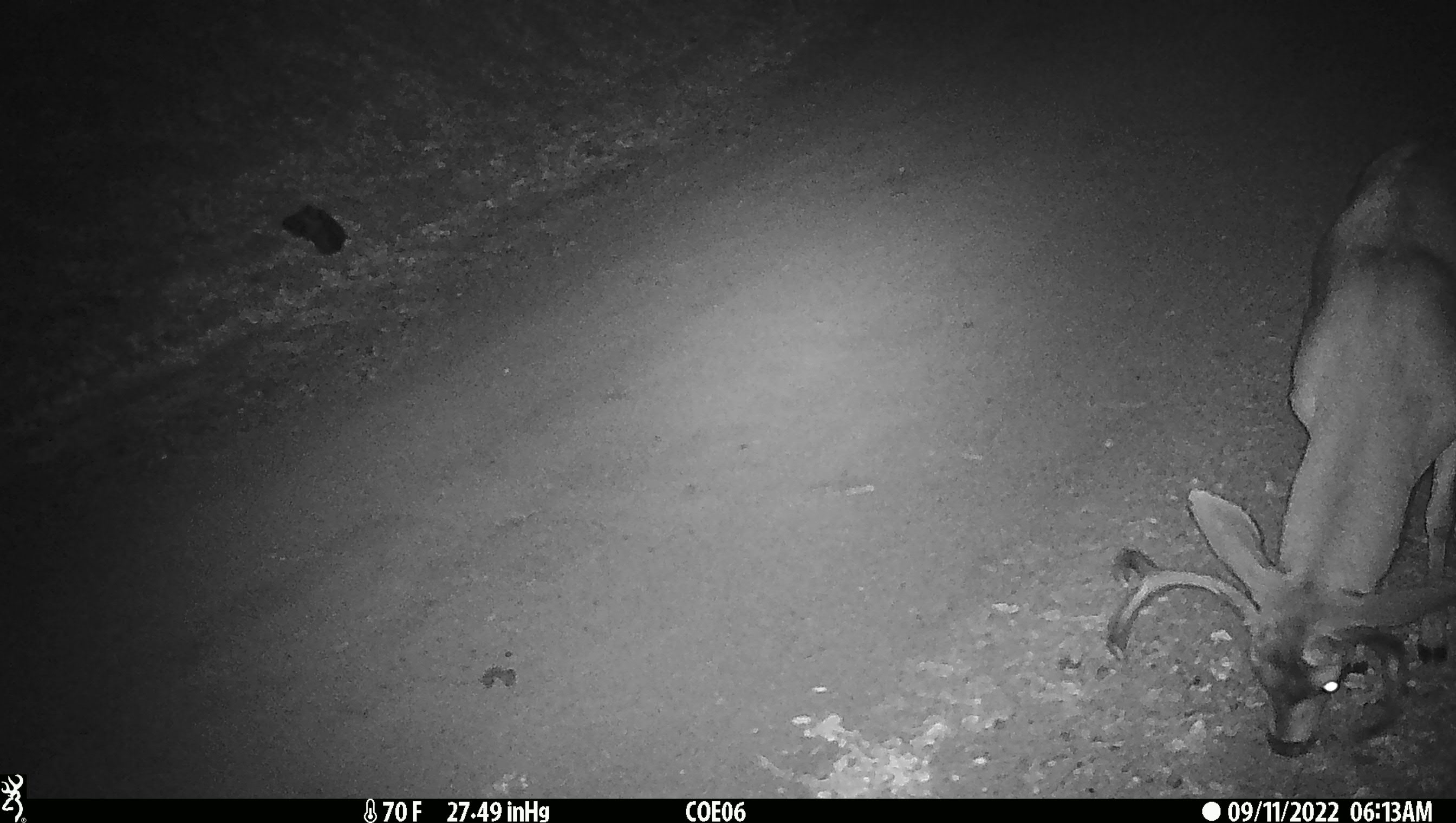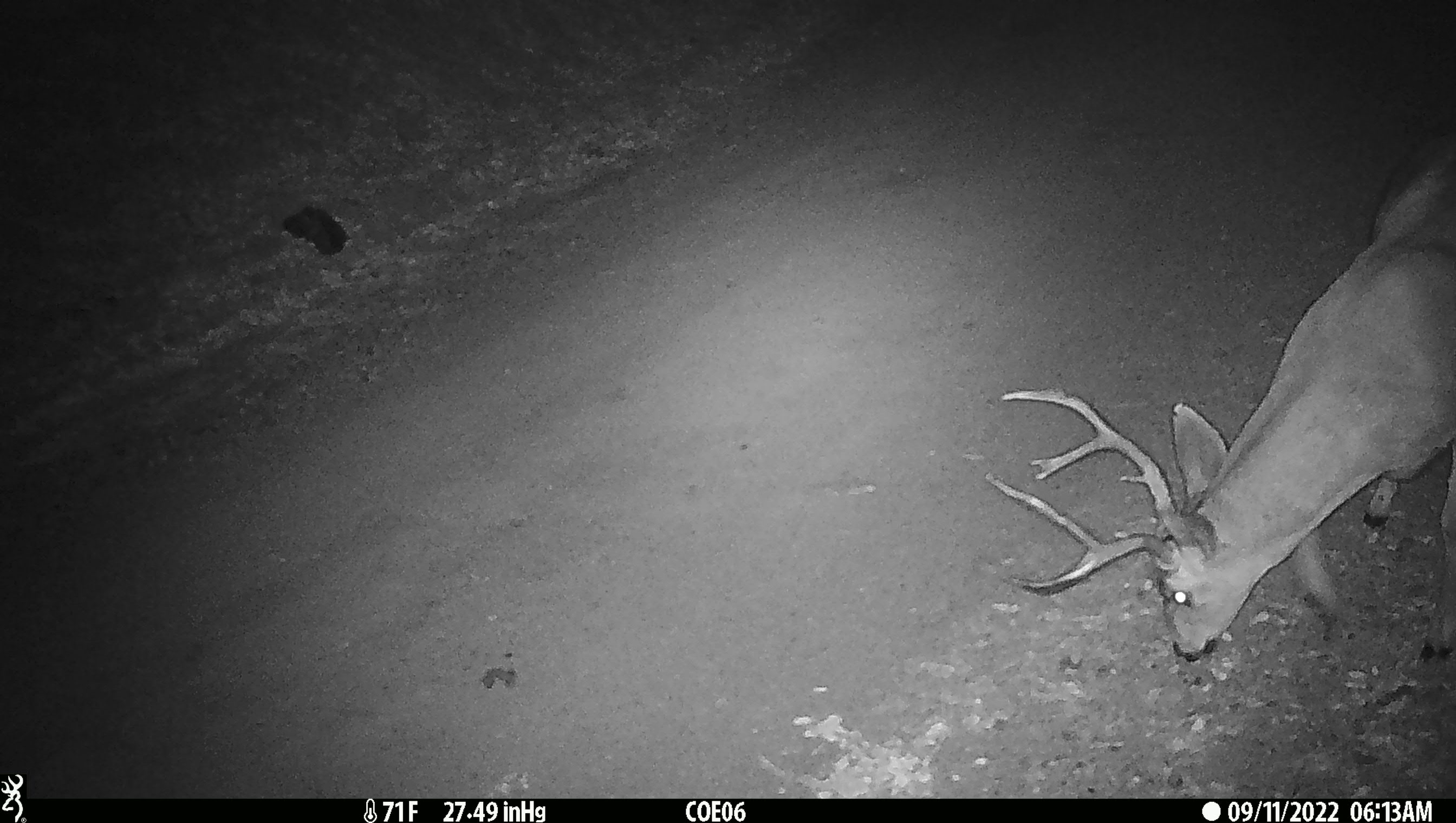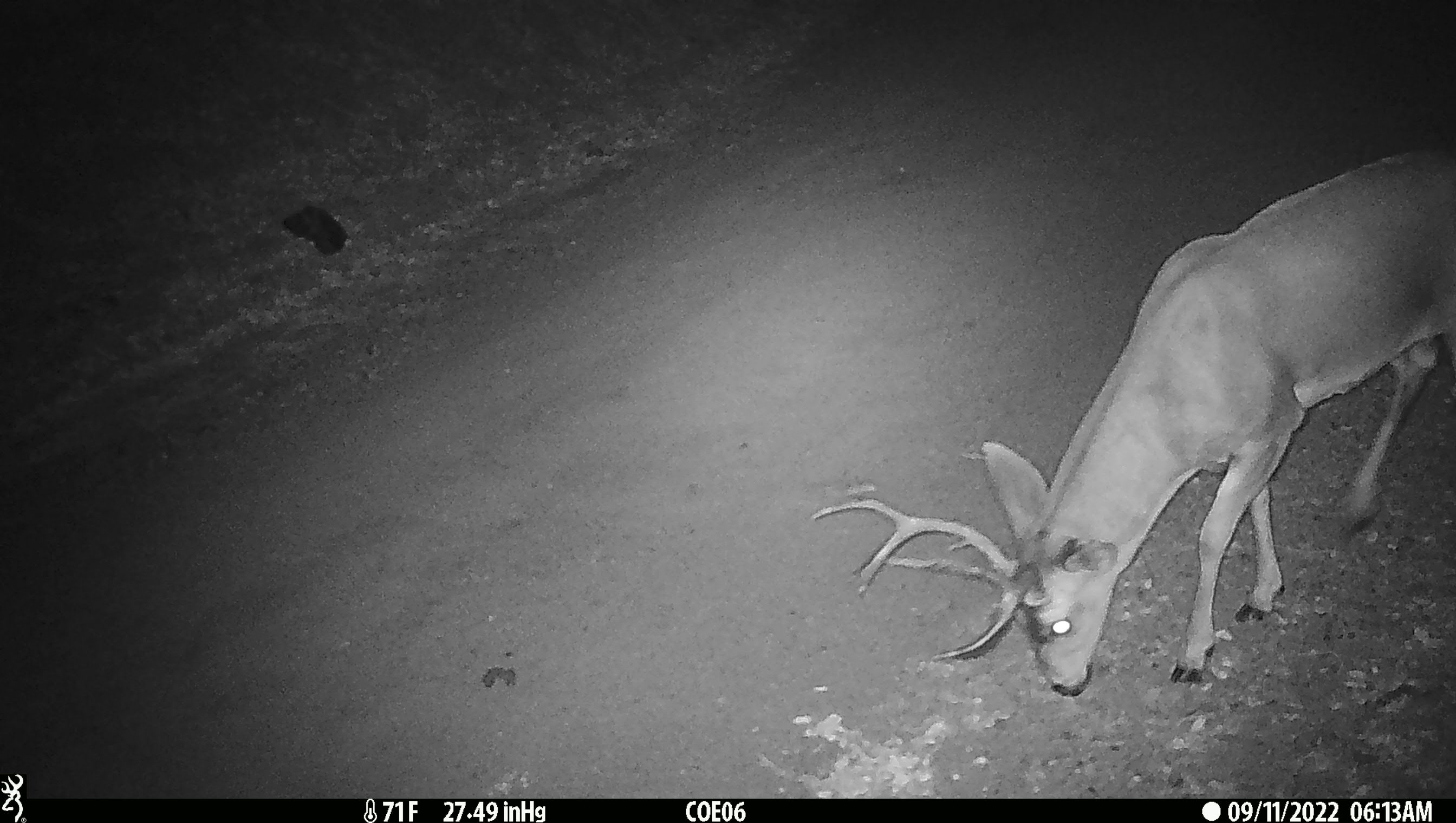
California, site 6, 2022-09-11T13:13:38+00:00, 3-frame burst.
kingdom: Animalia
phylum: Chordata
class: Mammalia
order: Artiodactyla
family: Cervidae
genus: Odocoileus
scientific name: Odocoileus hemionus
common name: mule deer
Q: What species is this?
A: Mule deer (Odocoileus hemionus).